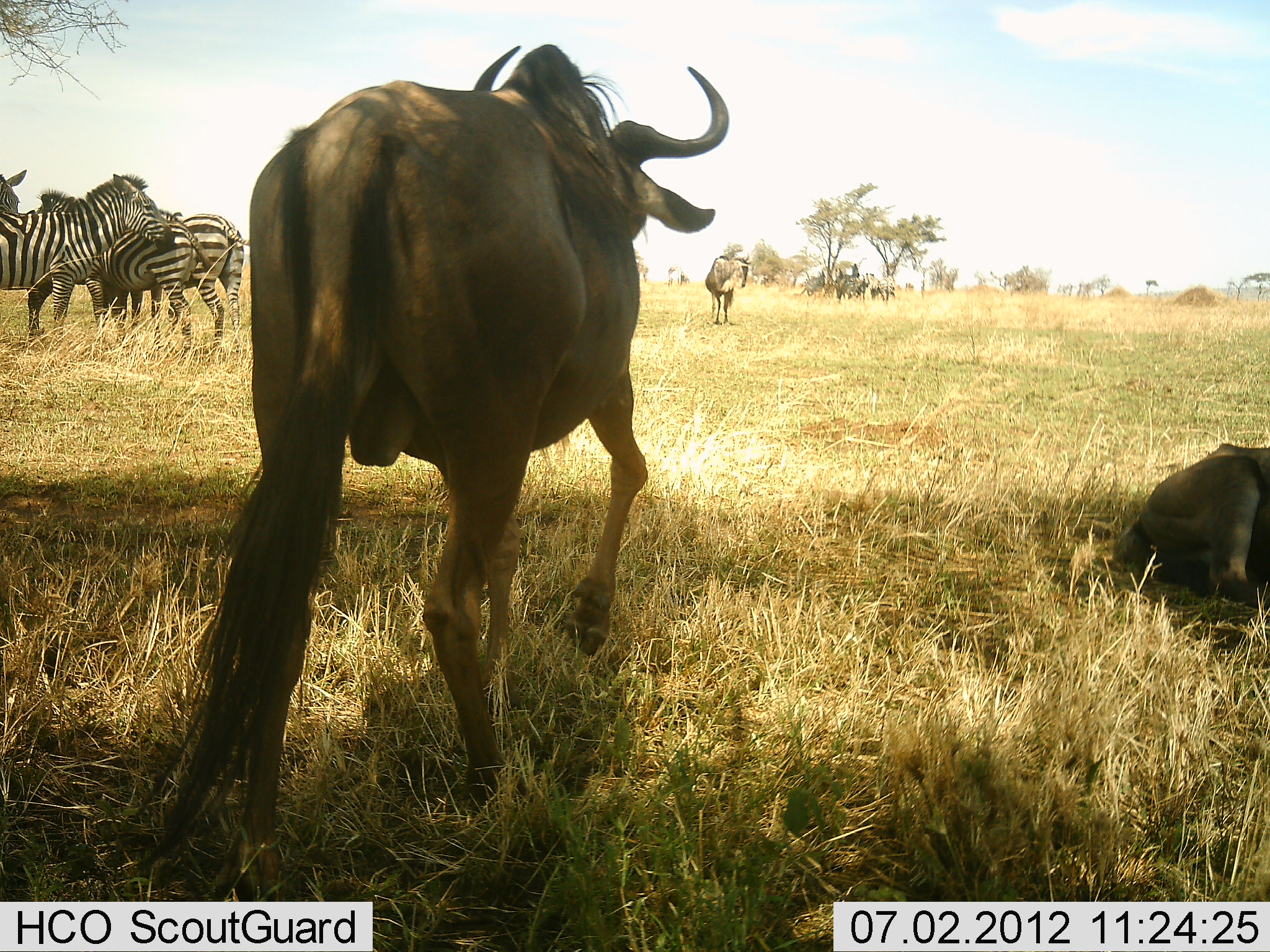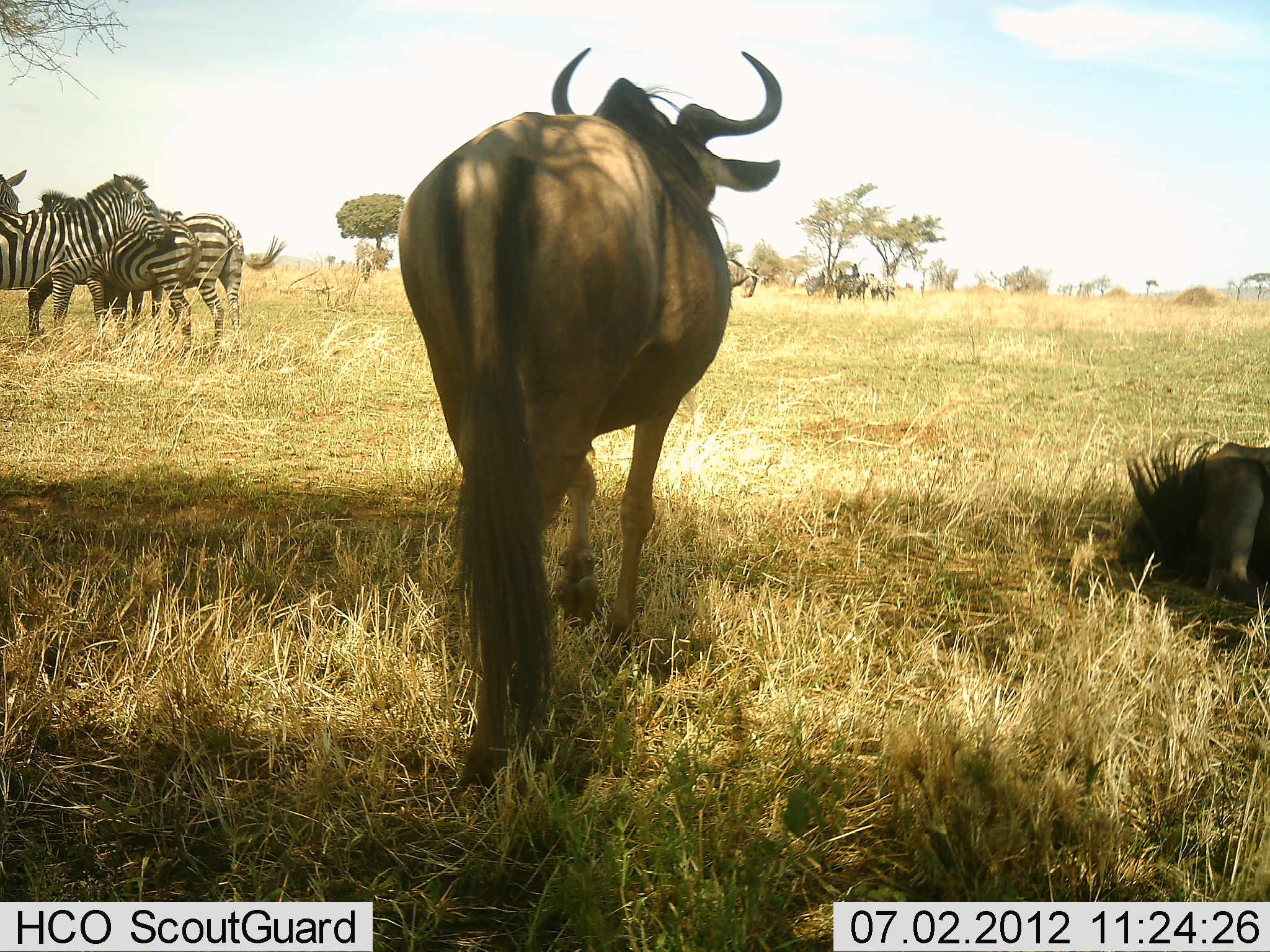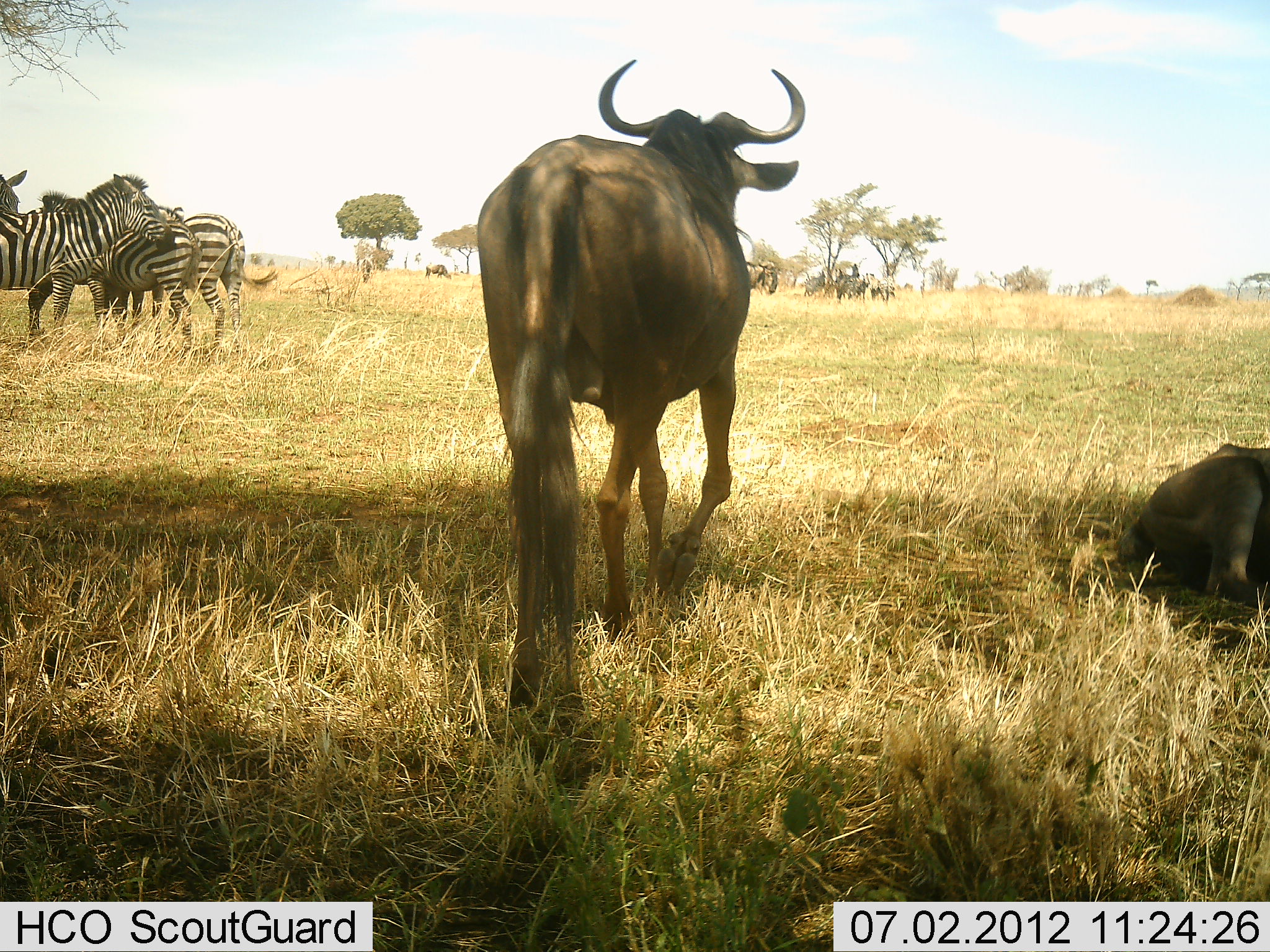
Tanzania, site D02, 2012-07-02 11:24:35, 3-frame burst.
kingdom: Animalia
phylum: Chordata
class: Mammalia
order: Artiodactyla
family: Bovidae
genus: Connochaetes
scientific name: Connochaetes taurinus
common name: blue wildebeest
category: wildebeest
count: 3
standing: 67%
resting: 83%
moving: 58%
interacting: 0%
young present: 0%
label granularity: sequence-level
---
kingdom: Animalia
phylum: Chordata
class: Mammalia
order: Perissodactyla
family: Equidae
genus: Equus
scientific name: Equus quagga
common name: plains zebra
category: zebra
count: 4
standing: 100%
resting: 0%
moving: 0%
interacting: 0%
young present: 0%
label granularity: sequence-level